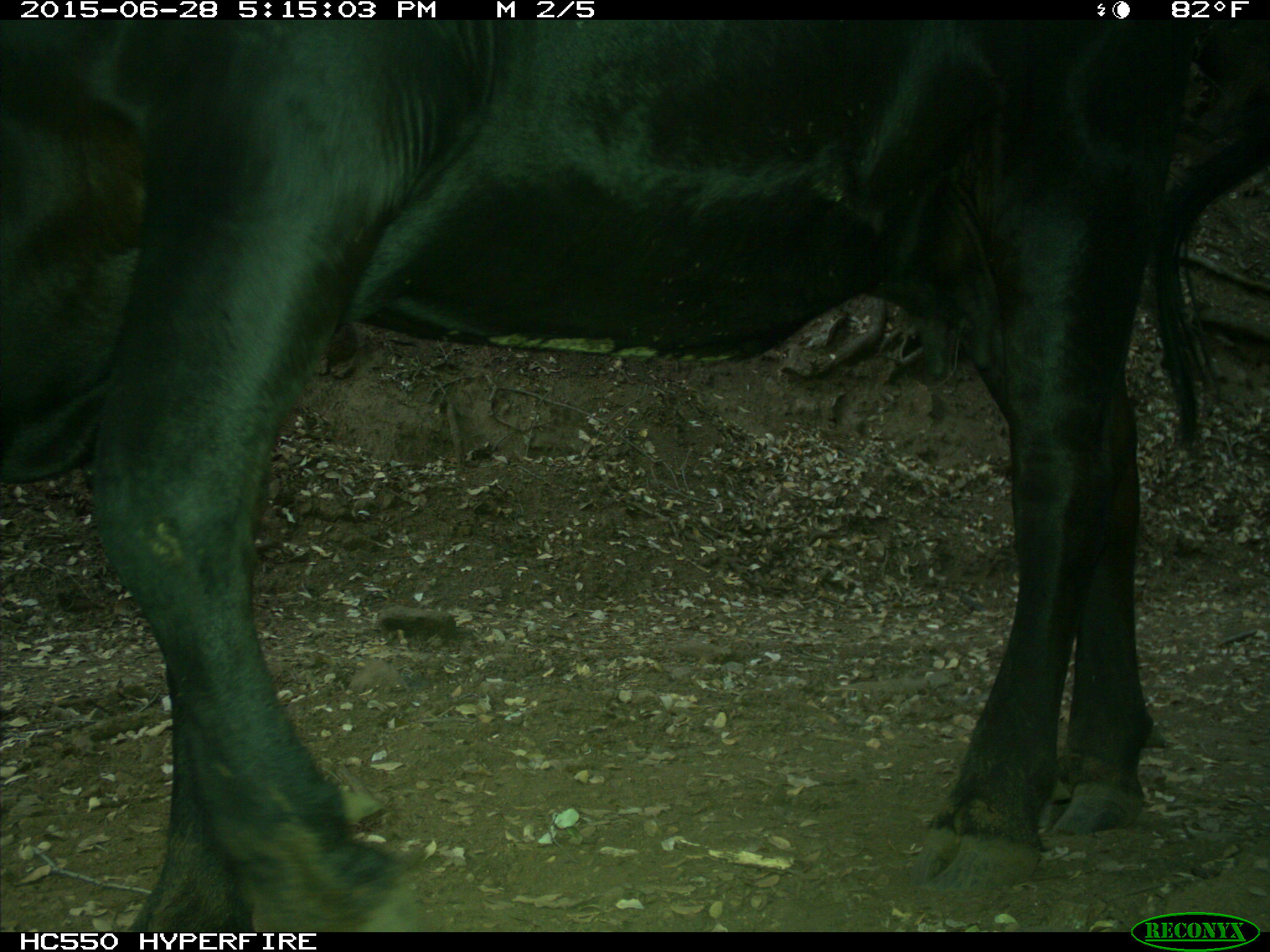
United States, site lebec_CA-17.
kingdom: Animalia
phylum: Chordata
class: Mammalia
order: Artiodactyla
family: Bovidae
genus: Bos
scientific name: Bos taurus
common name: domestic cow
Bos taurus (domestic cow).